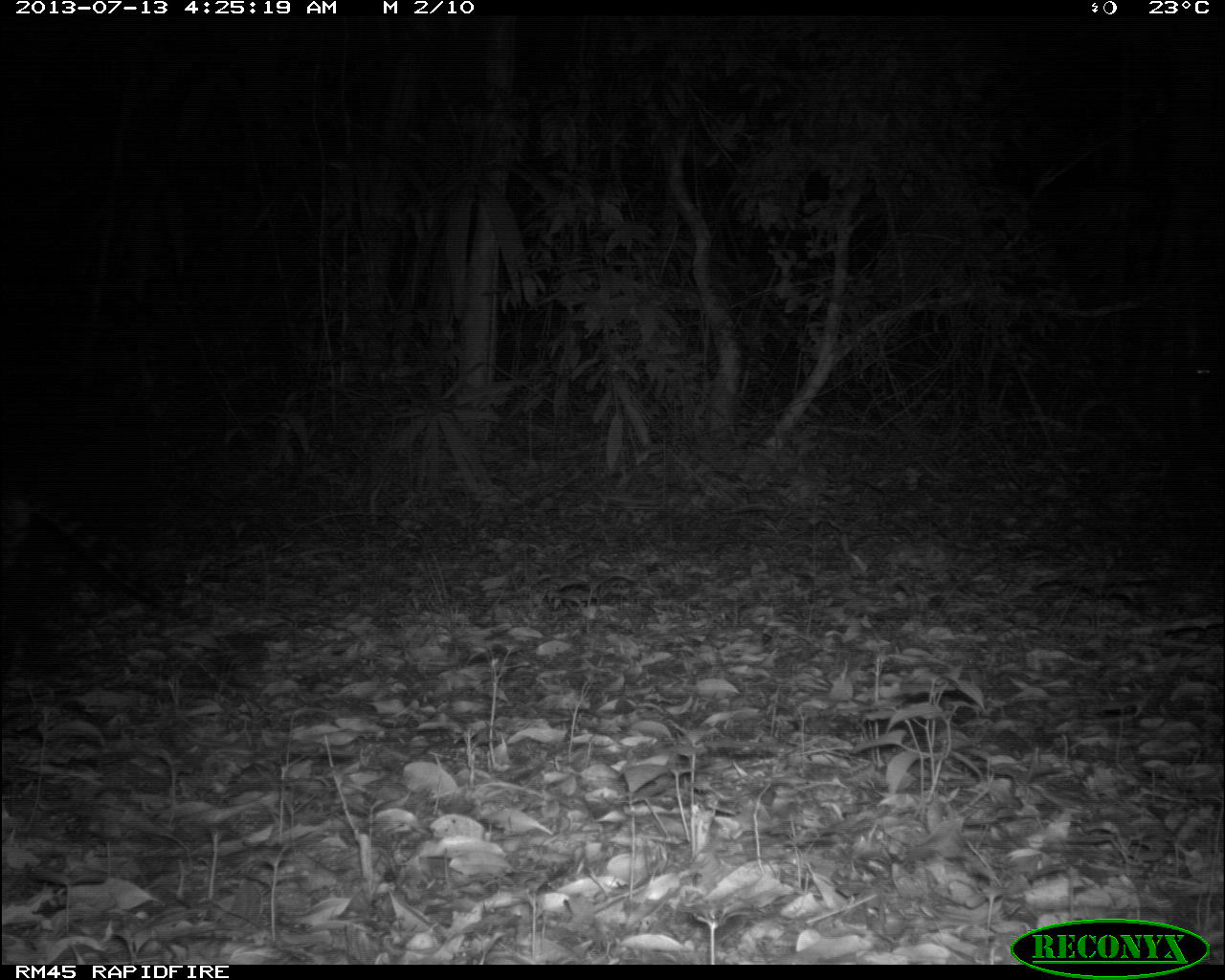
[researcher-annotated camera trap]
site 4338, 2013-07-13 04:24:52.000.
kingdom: Animalia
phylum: Chordata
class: Mammalia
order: Carnivora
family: Felidae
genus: Leopardus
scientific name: Leopardus pardalis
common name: ocelot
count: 1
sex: female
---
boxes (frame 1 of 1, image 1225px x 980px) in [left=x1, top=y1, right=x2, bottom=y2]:
leopardus pardalis: [left=1, top=479, right=176, bottom=613]